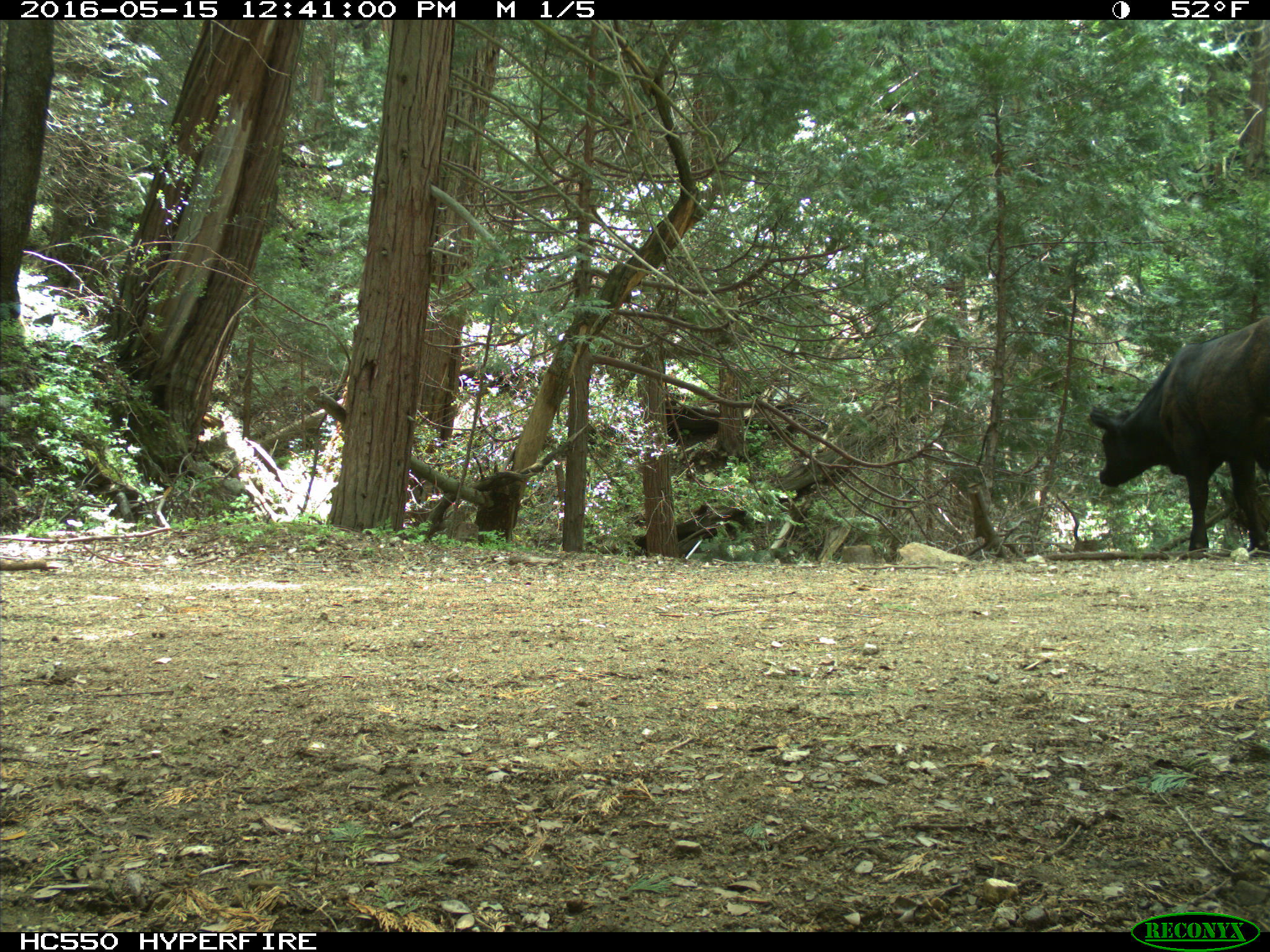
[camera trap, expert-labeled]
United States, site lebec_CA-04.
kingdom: Animalia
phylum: Chordata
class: Mammalia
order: Artiodactyla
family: Bovidae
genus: Bos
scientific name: Bos taurus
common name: domestic cow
Bos taurus (domestic cow).